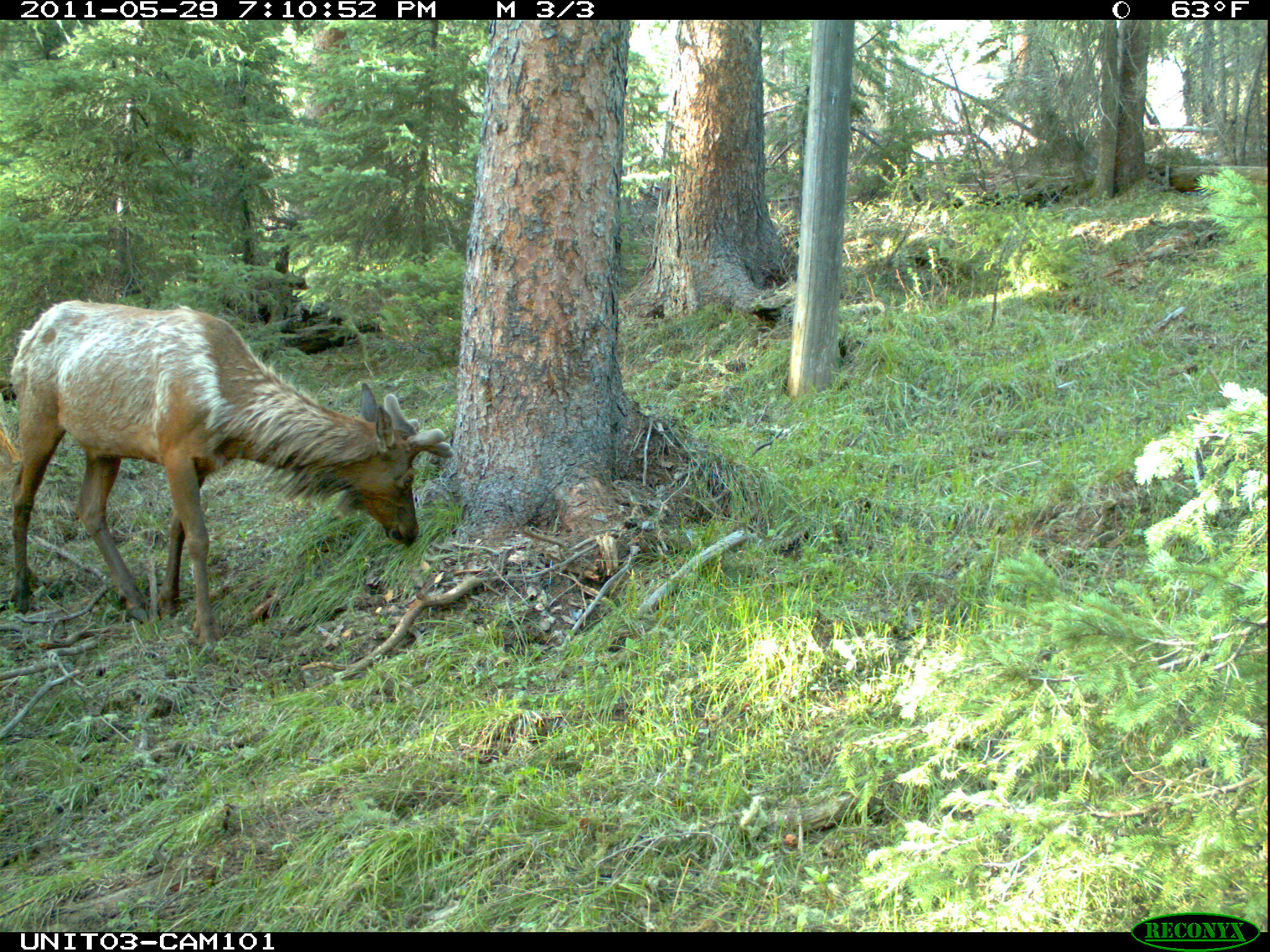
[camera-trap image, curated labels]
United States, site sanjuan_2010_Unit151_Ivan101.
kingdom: Animalia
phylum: Chordata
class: Mammalia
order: Artiodactyla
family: Cervidae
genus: Cervus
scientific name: Cervus elaphus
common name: red deer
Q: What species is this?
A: Cervus elaphus (red deer).